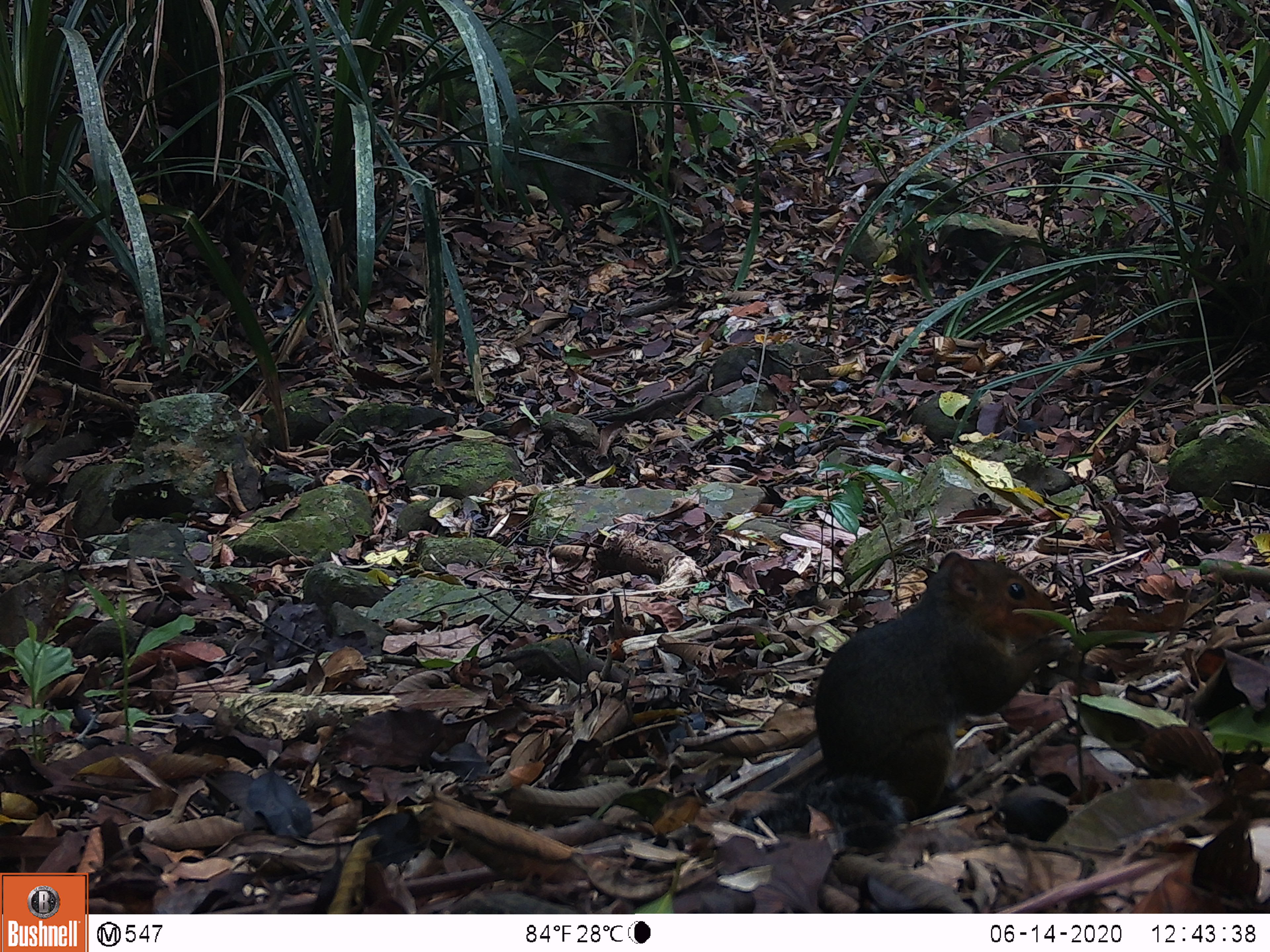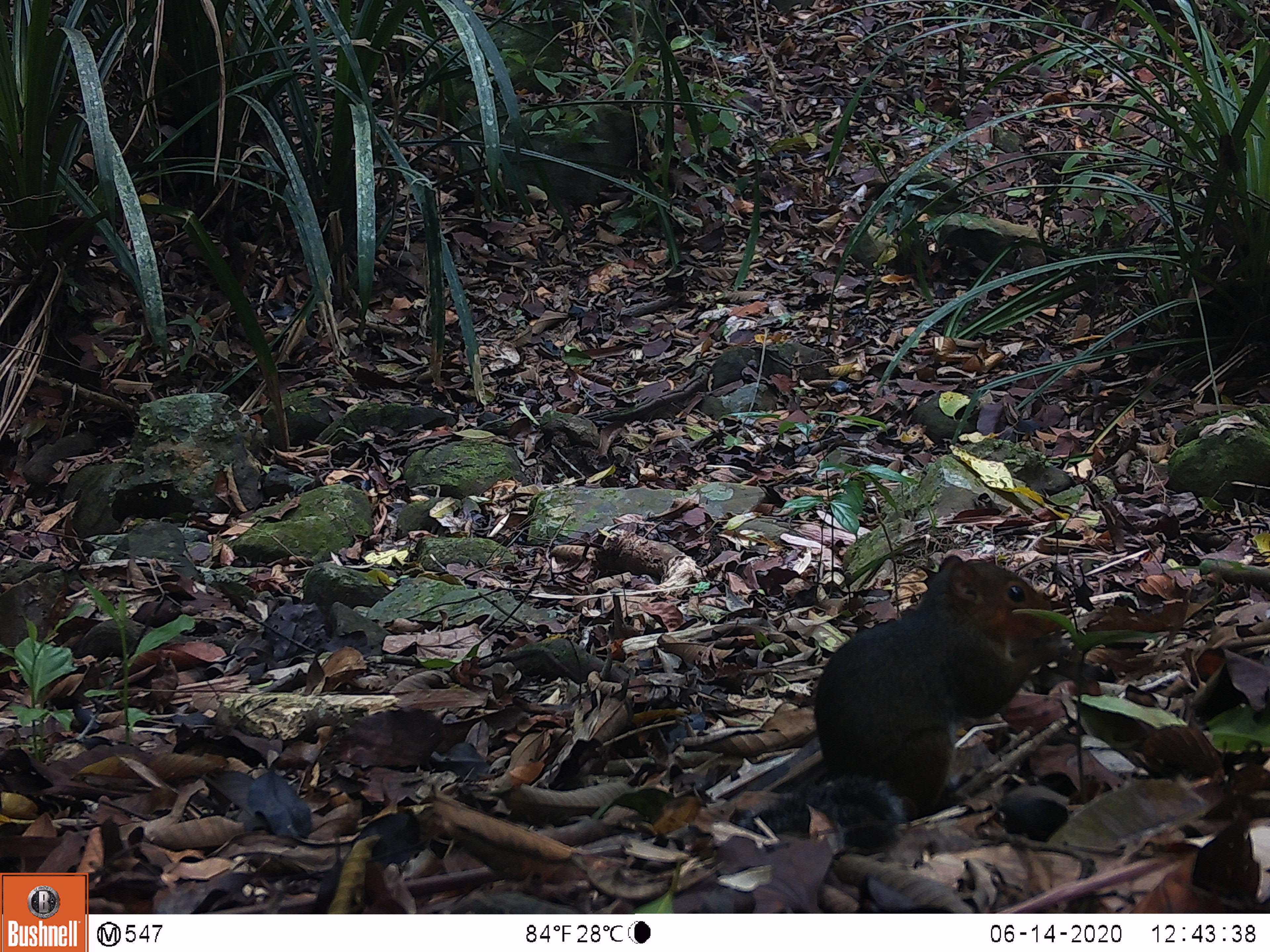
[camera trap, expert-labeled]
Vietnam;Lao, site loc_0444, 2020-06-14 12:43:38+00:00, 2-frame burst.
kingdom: Animalia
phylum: Chordata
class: Mammalia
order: Rodentia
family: Sciuridae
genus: Dremomys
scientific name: Dremomys rufigenis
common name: red-cheeked squirrel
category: red cheeked squirrel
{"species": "red cheeked squirrel (red-cheeked squirrel) (Dremomys rufigenis)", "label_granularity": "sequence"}